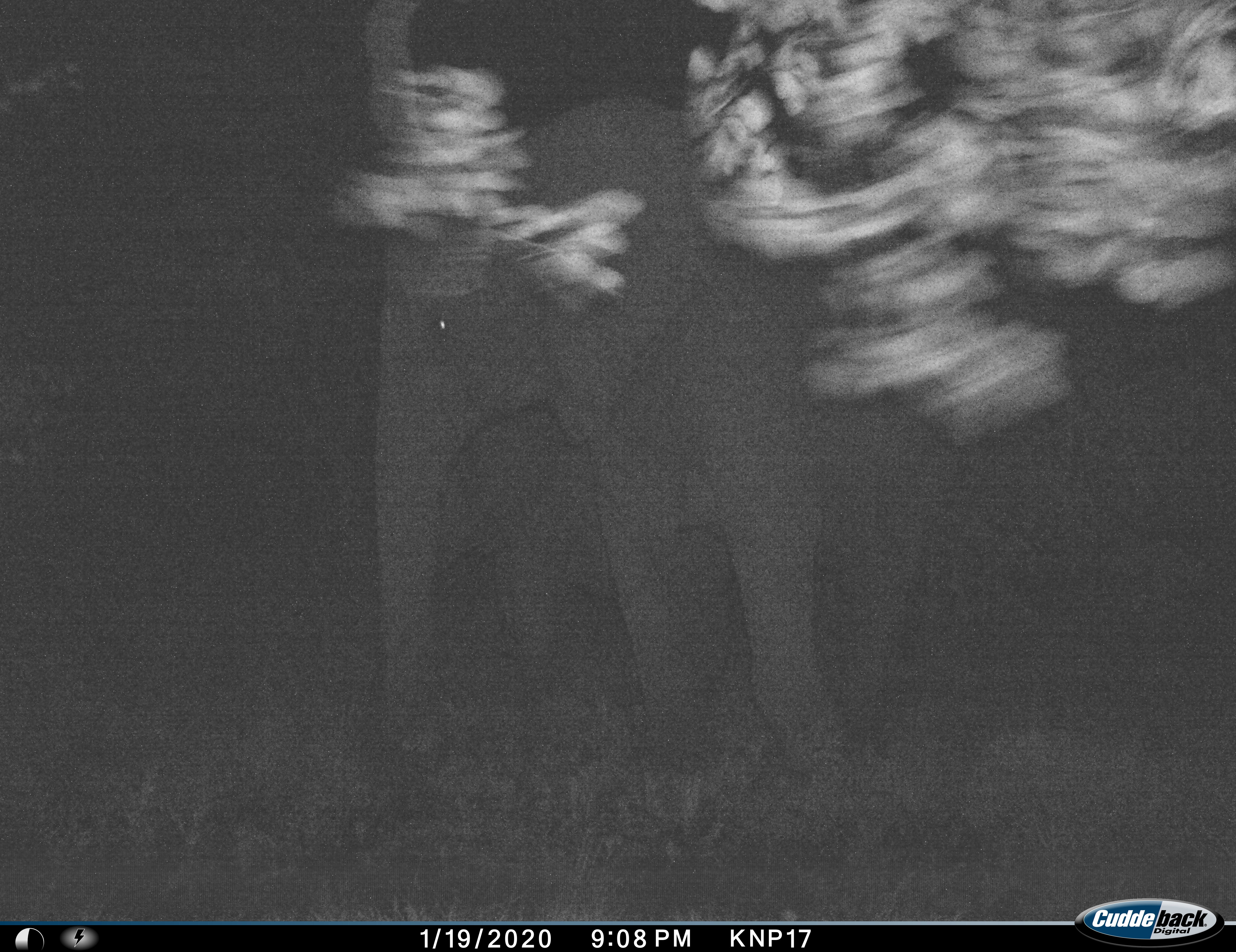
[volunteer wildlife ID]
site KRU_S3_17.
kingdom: Animalia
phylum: Chordata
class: Mammalia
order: Proboscidea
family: Elephantidae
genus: Loxodonta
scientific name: Loxodonta africana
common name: african bush elephant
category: elephant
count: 2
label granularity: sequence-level